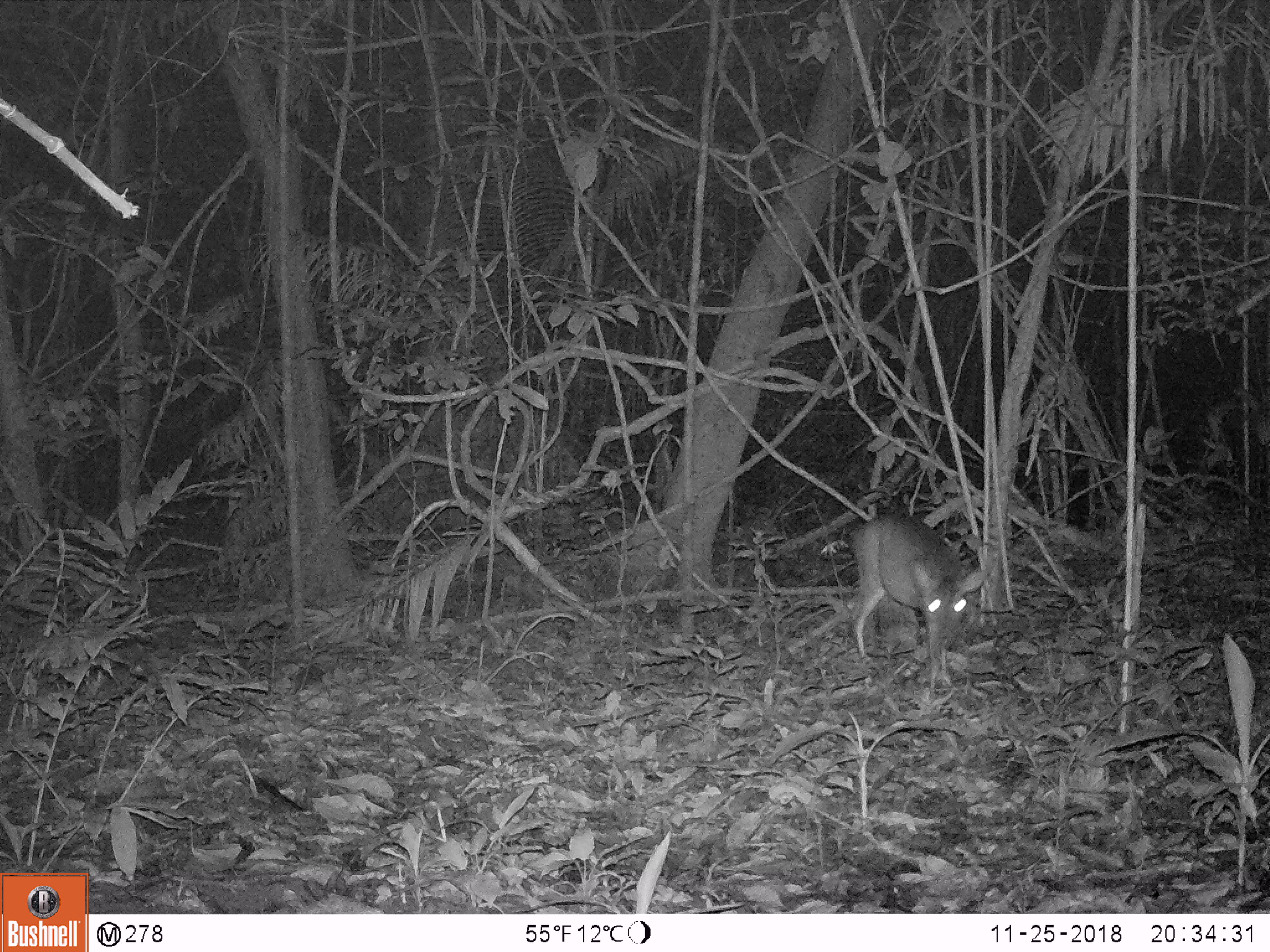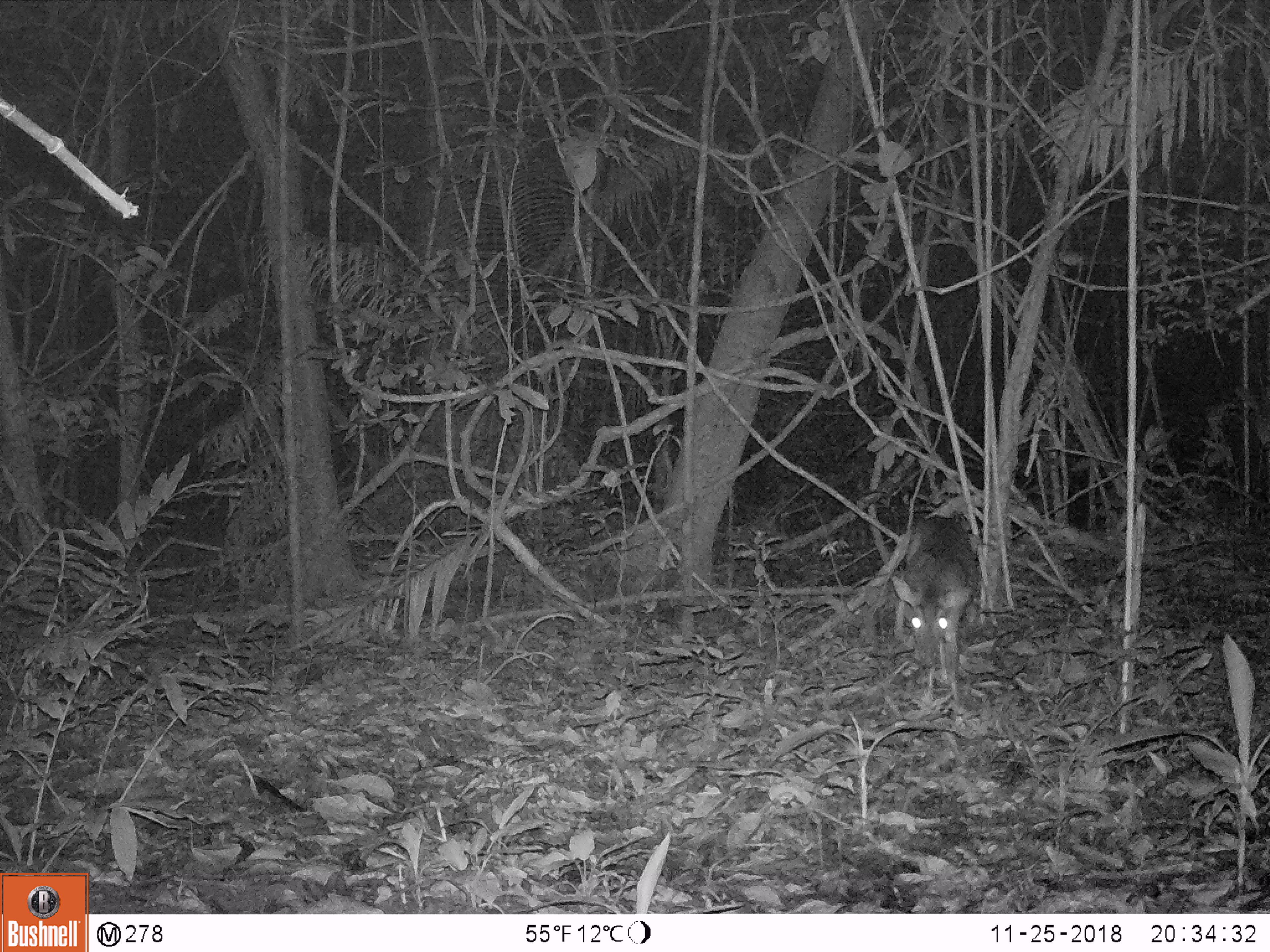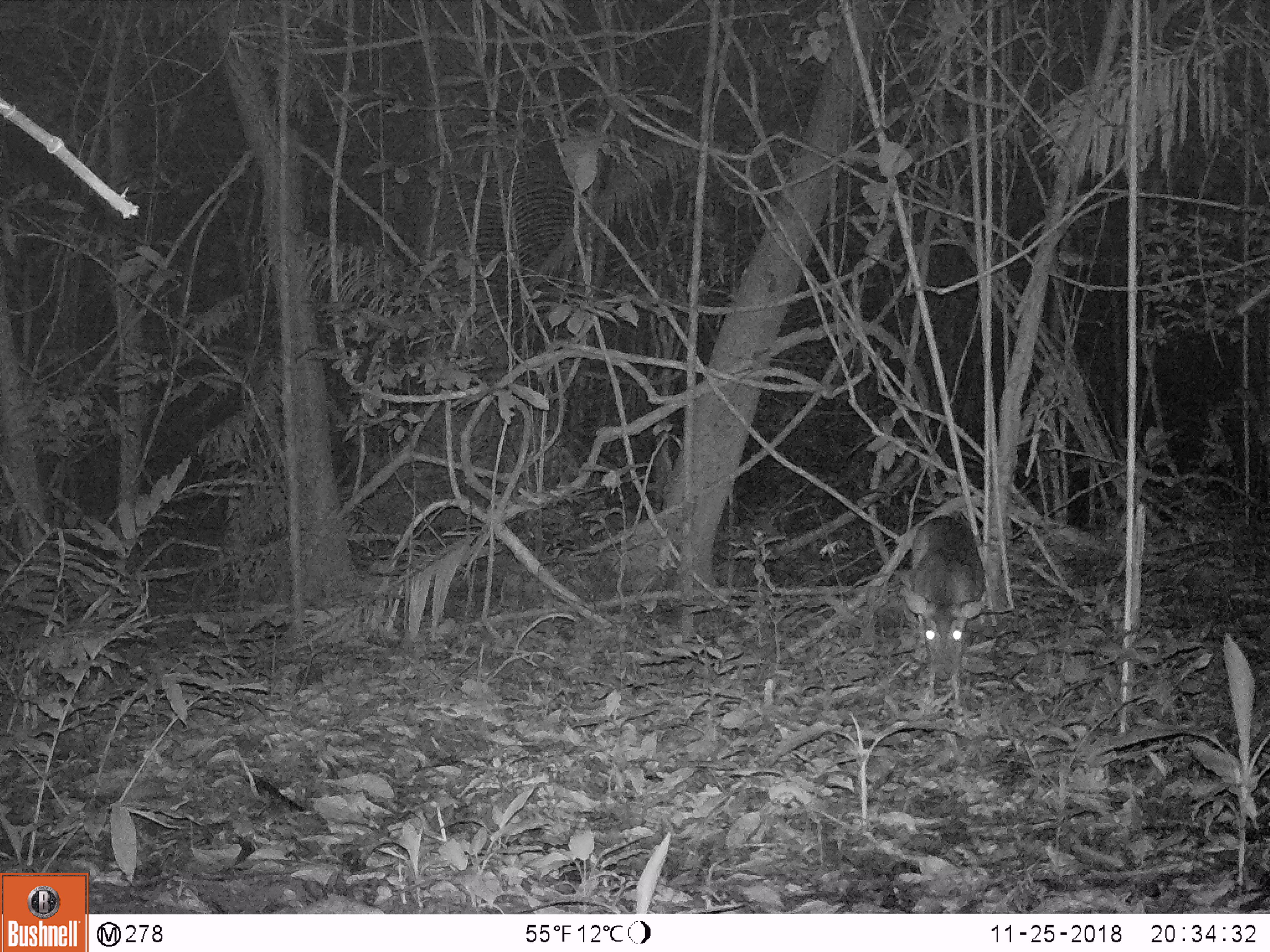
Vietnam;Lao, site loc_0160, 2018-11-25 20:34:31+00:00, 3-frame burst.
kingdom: Animalia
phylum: Chordata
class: Mammalia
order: Artiodactyla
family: Cervidae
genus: Muntiacus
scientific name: Muntiacus vuquangensis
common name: large-antlered muntjac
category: large antlered muntjac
Large antlered muntjac (large-antlered muntjac) (Muntiacus vuquangensis). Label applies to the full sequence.